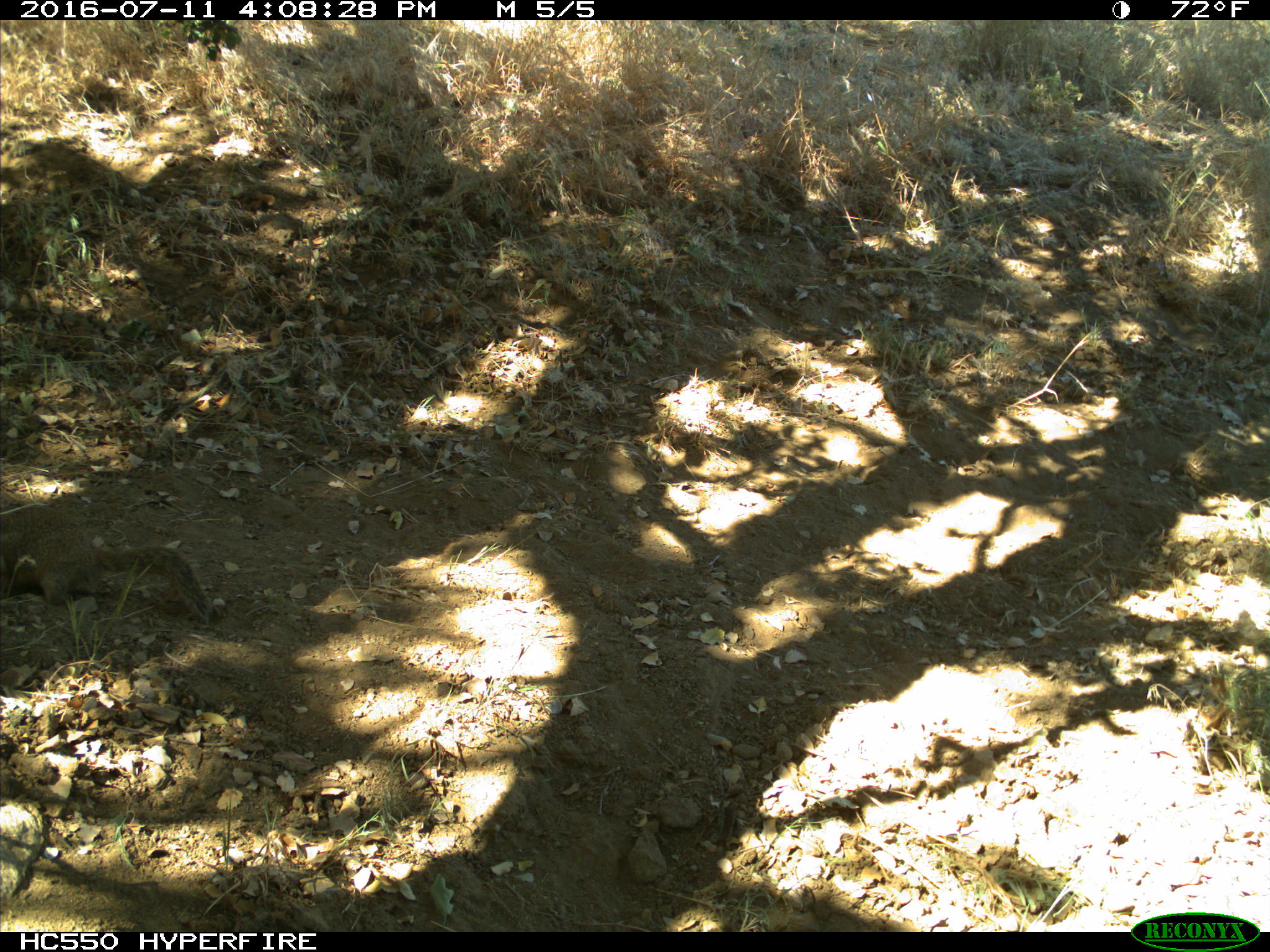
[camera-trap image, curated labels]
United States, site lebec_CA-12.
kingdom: Animalia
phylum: Chordata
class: Mammalia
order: Rodentia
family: Sciuridae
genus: Otospermophilus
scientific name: Otospermophilus beecheyi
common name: california ground squirrel